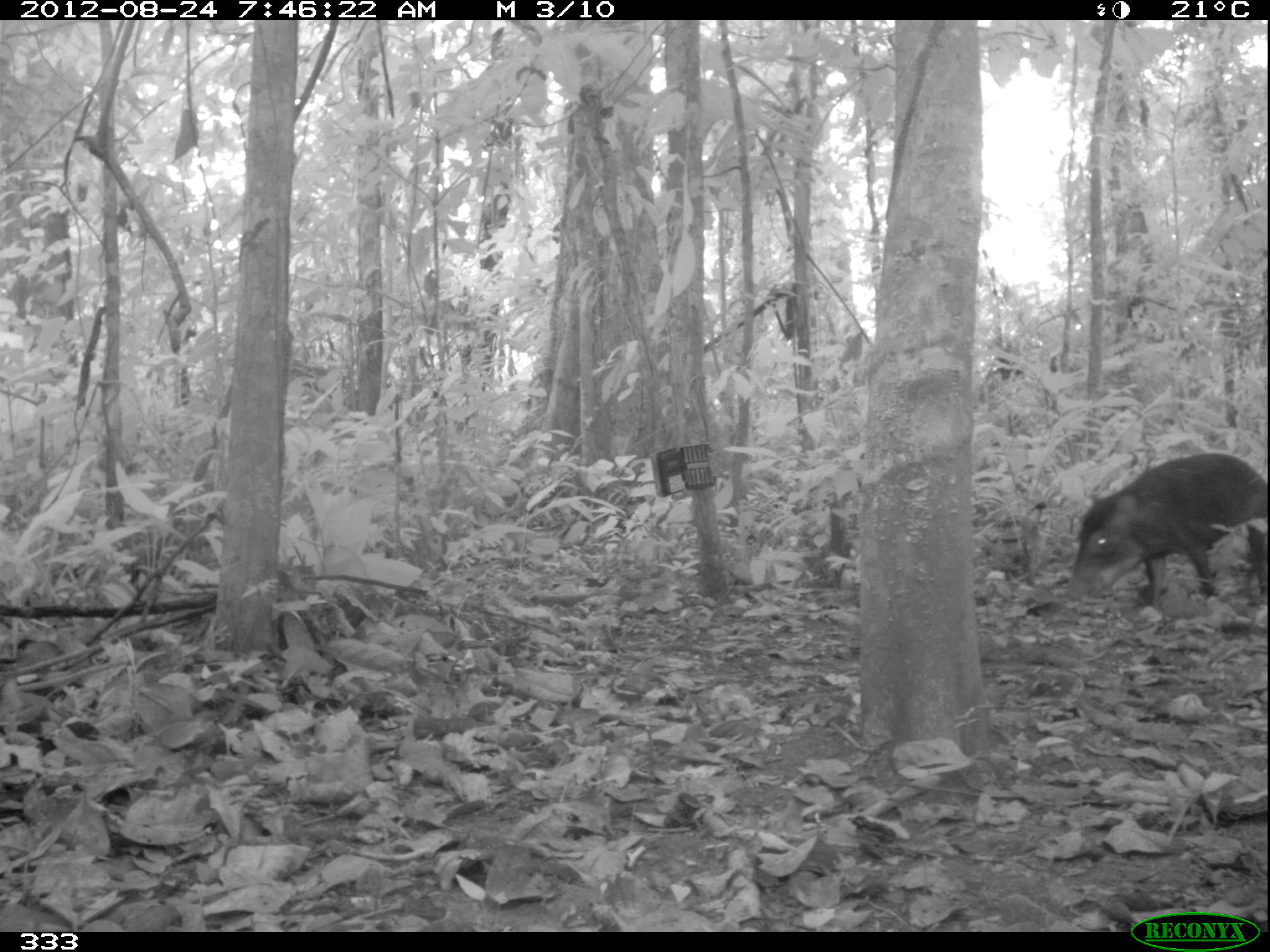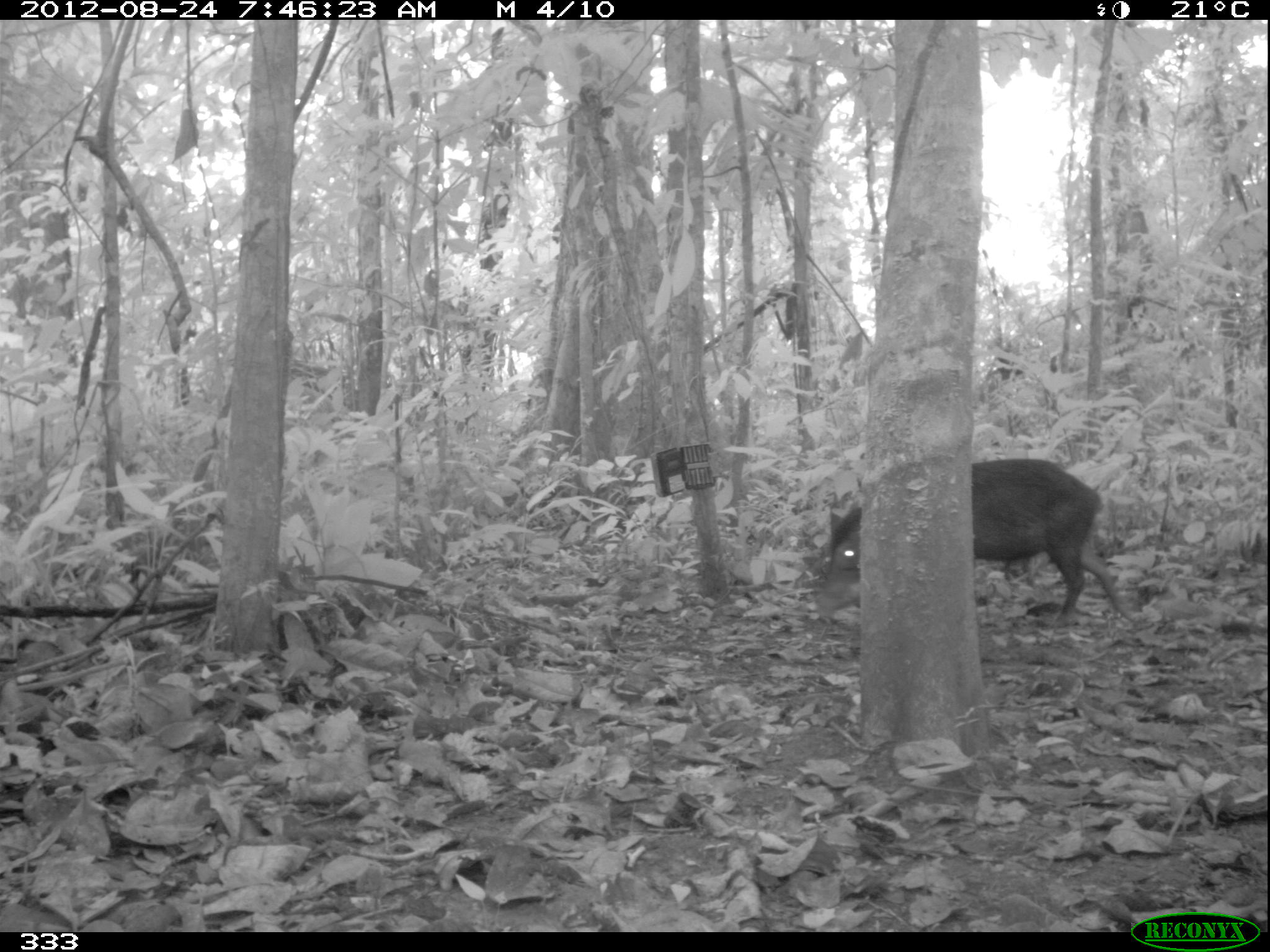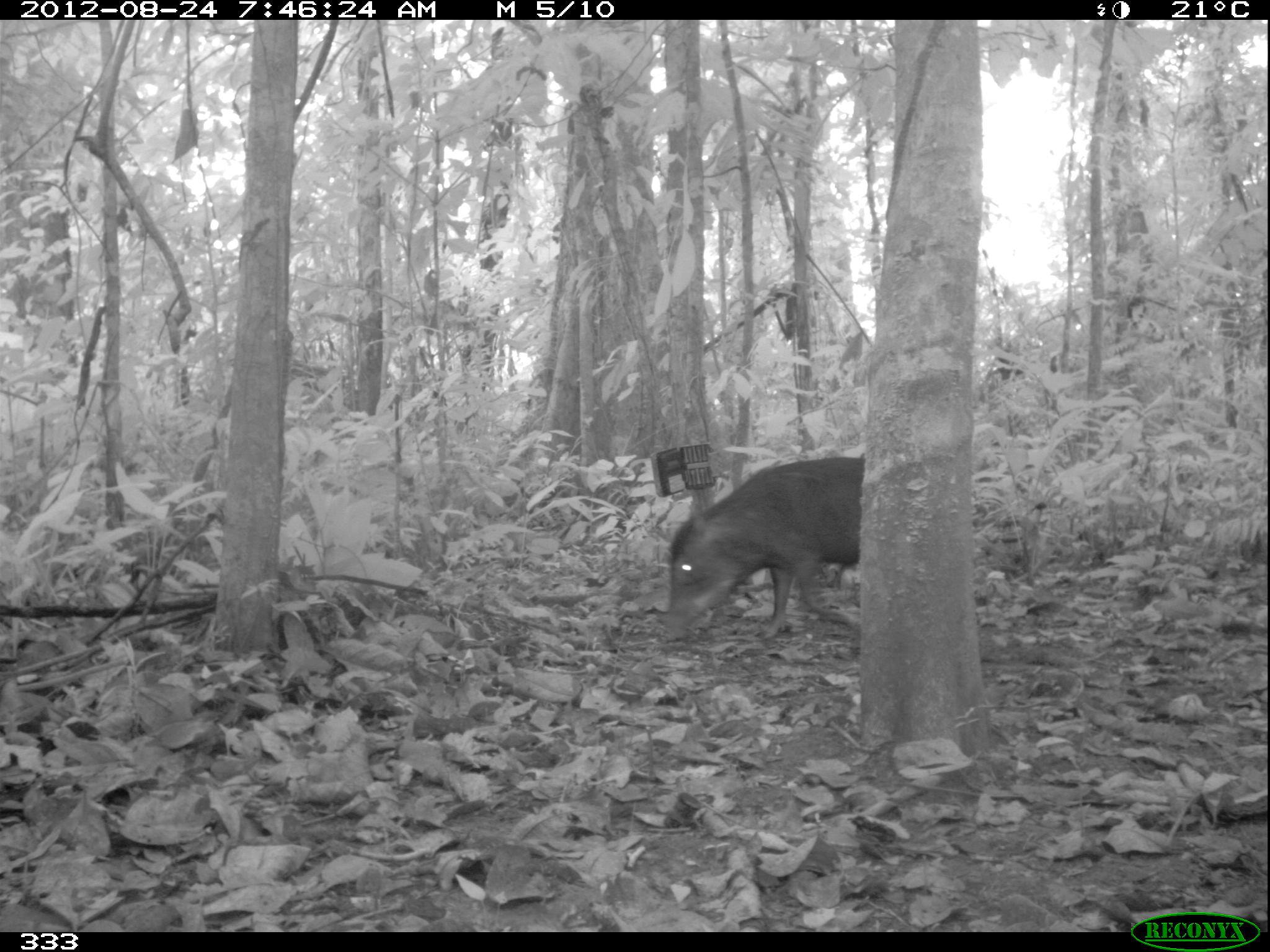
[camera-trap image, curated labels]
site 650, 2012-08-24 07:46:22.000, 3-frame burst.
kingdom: Animalia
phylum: Chordata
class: Mammalia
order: Artiodactyla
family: Tayassuidae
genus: Tayassu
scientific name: Tayassu pecari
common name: white-lipped peccary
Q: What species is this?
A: Tayassu pecari (white-lipped peccary).